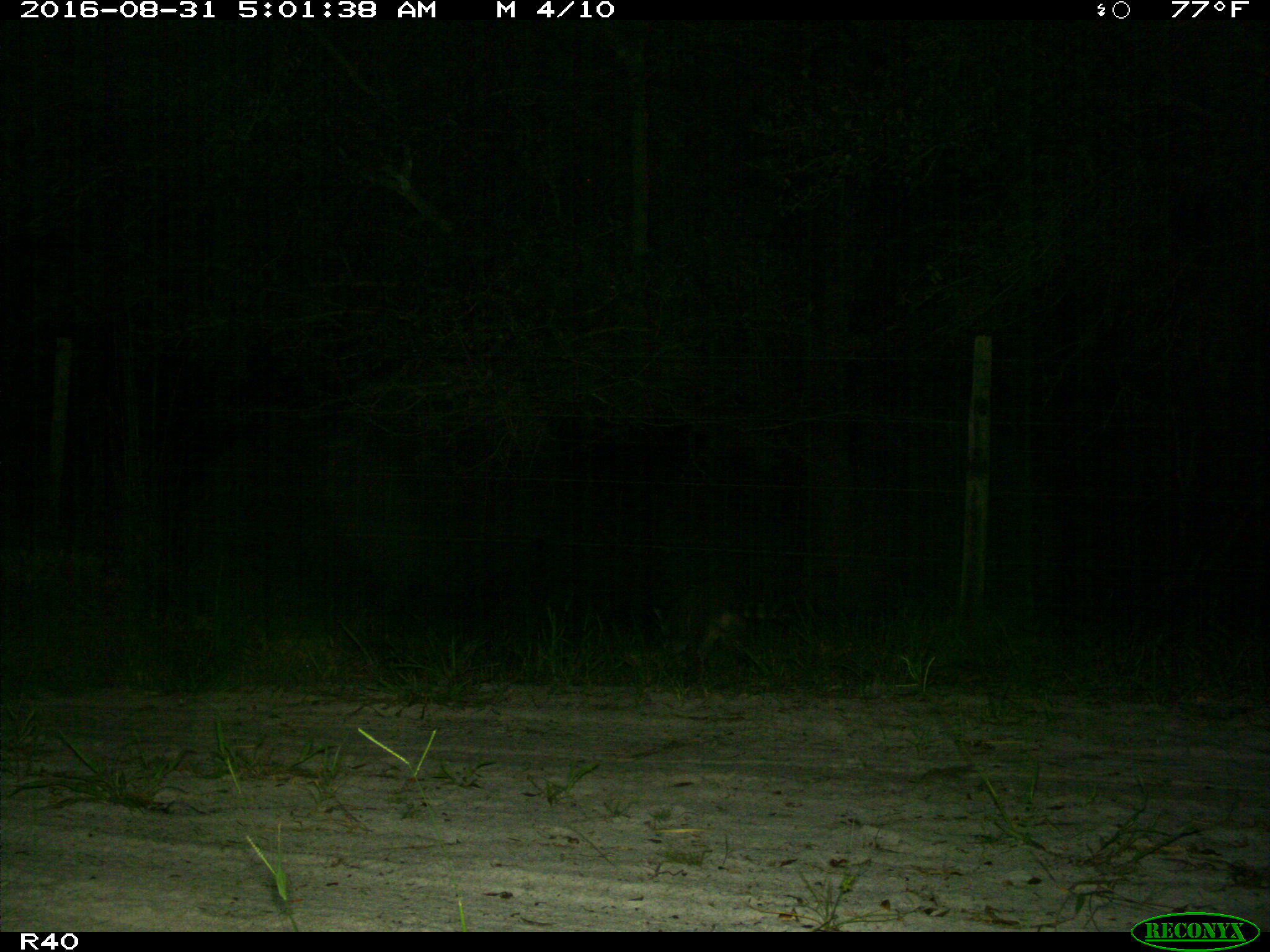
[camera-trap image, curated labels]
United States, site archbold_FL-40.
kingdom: Animalia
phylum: Chordata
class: Mammalia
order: Carnivora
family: Procyonidae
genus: Procyon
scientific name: Procyon lotor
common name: common raccoon